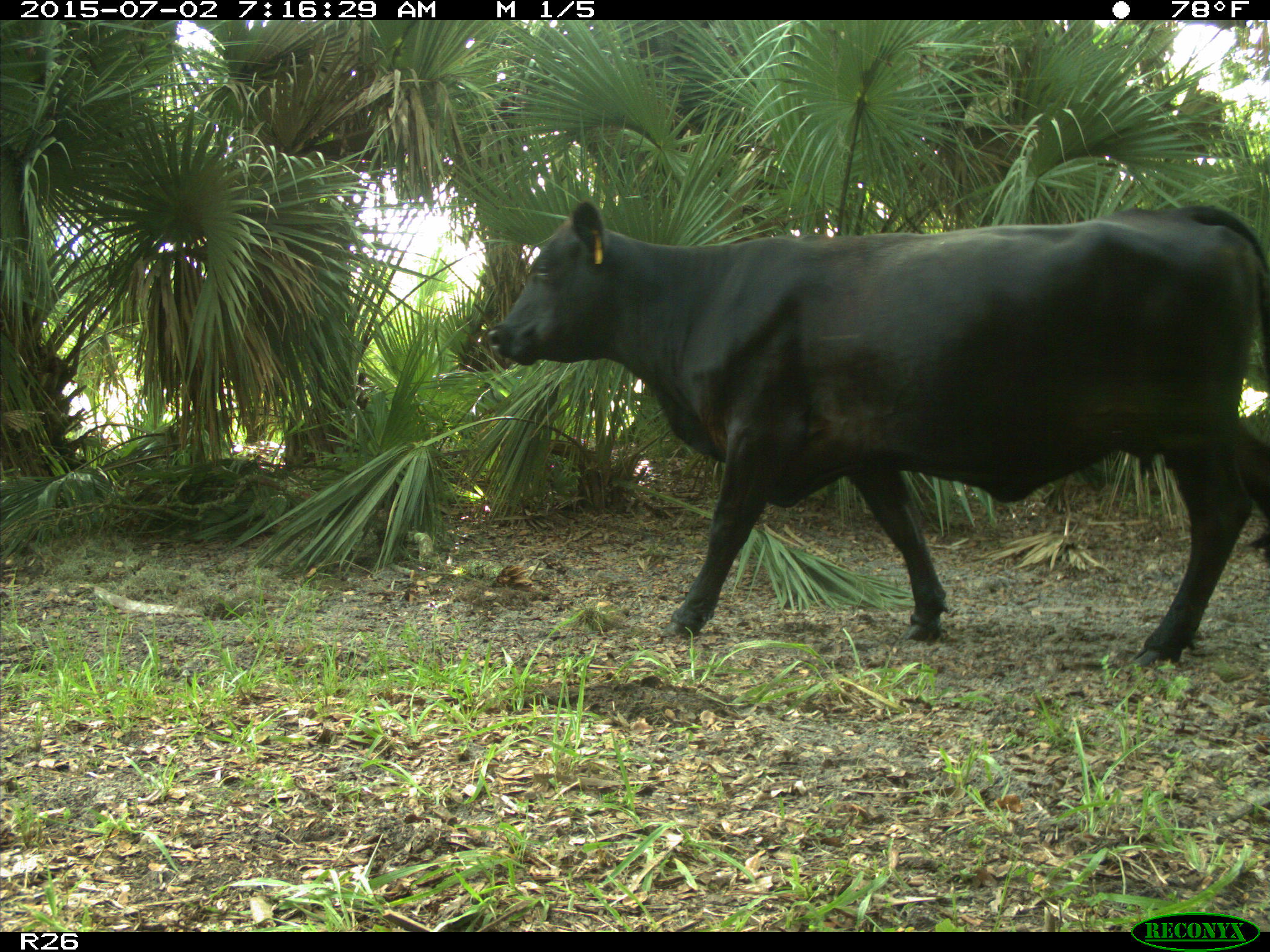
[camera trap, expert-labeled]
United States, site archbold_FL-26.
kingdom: Animalia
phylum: Chordata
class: Mammalia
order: Artiodactyla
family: Suidae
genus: Sus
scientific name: Sus scrofa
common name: wild boar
Sus scrofa (wild boar).